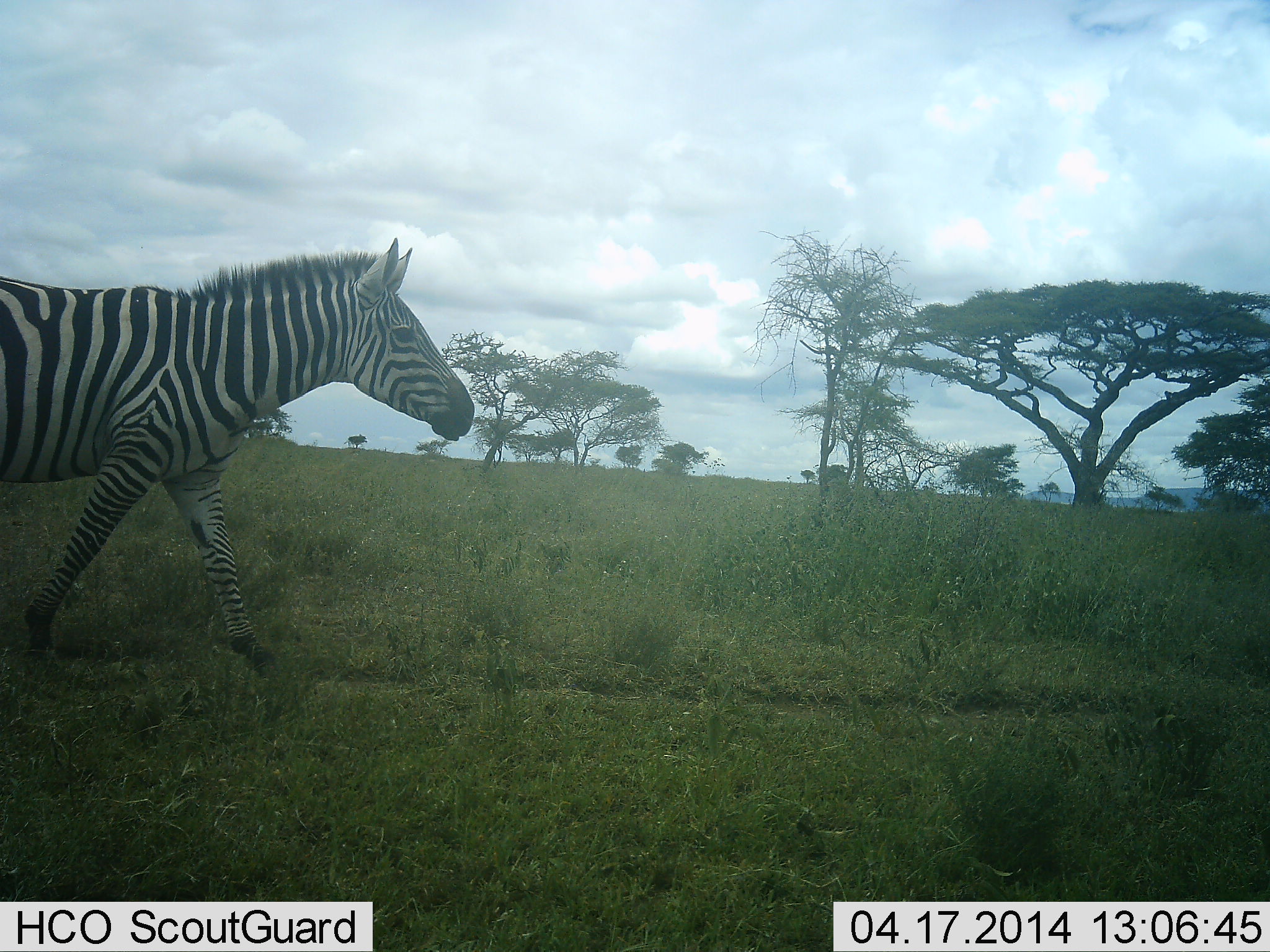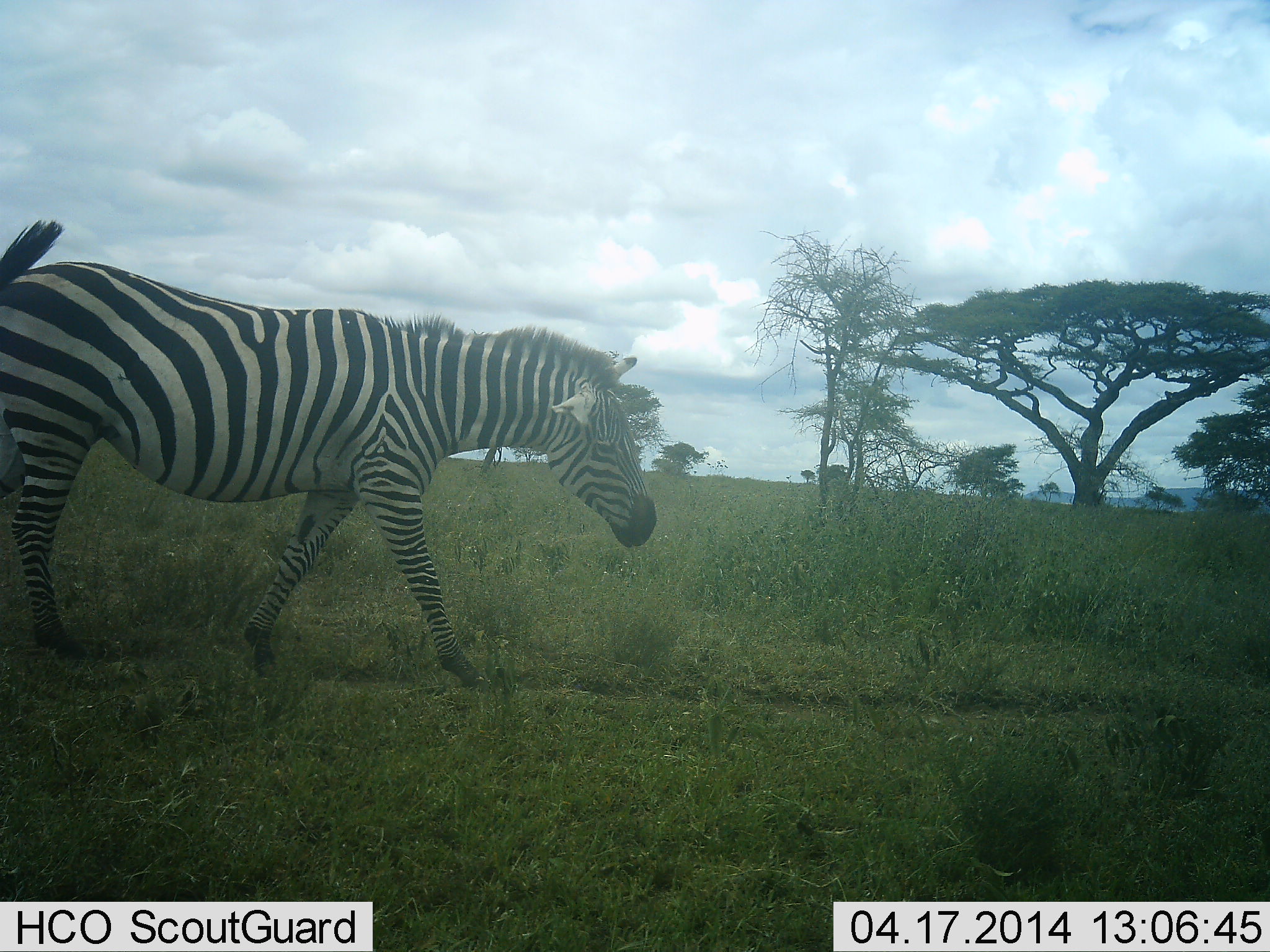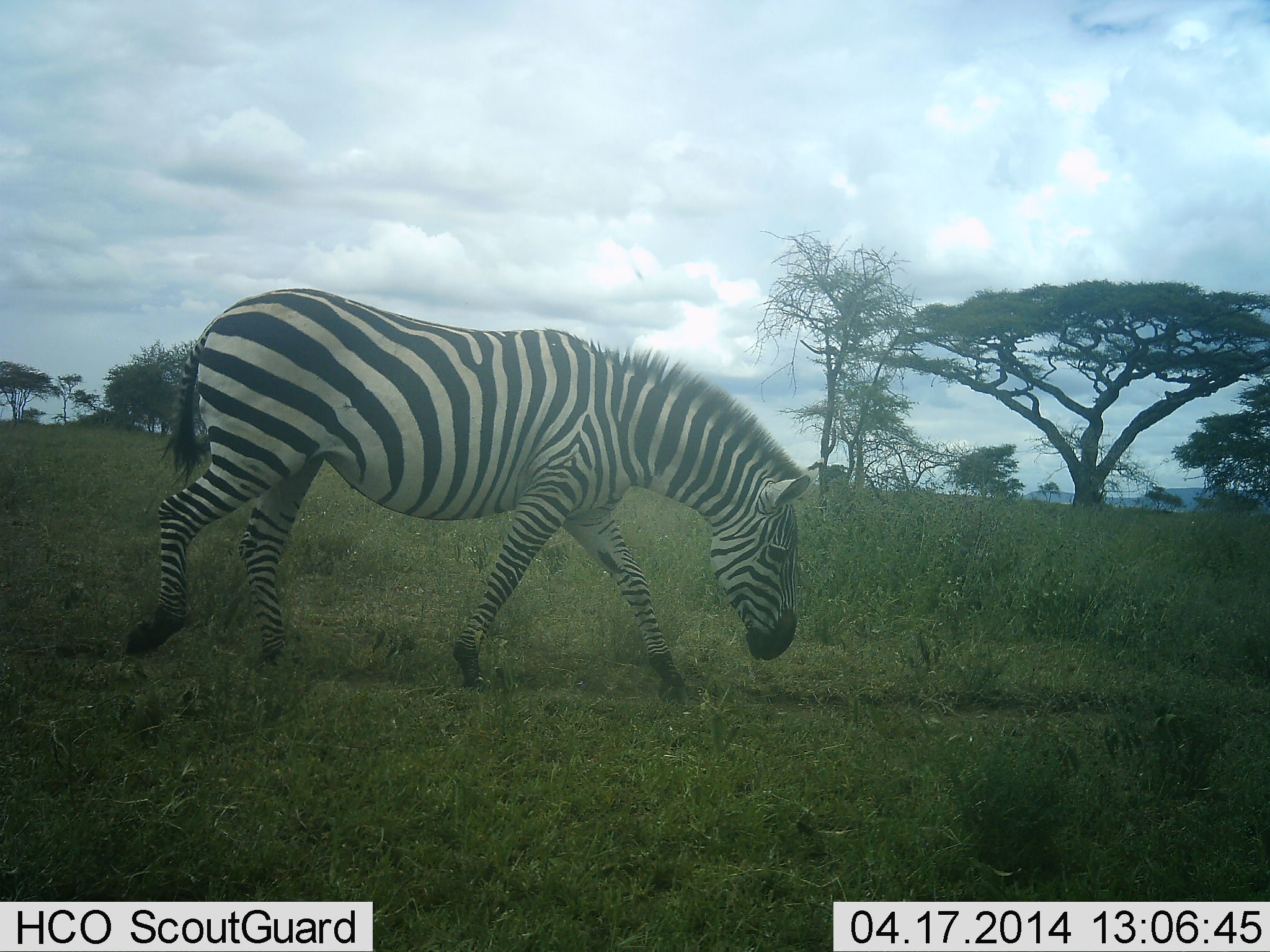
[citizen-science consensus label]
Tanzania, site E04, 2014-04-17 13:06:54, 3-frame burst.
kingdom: Animalia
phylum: Chordata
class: Mammalia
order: Perissodactyla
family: Equidae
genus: Equus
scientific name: Equus quagga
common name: plains zebra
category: zebra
Zebra (plains zebra) (Equus quagga), count 1. Behavior (volunteer vote fractions): standing 0%, resting 0%, moving 100%, interacting 0%. Young present (vote fraction): 0%. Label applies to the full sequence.